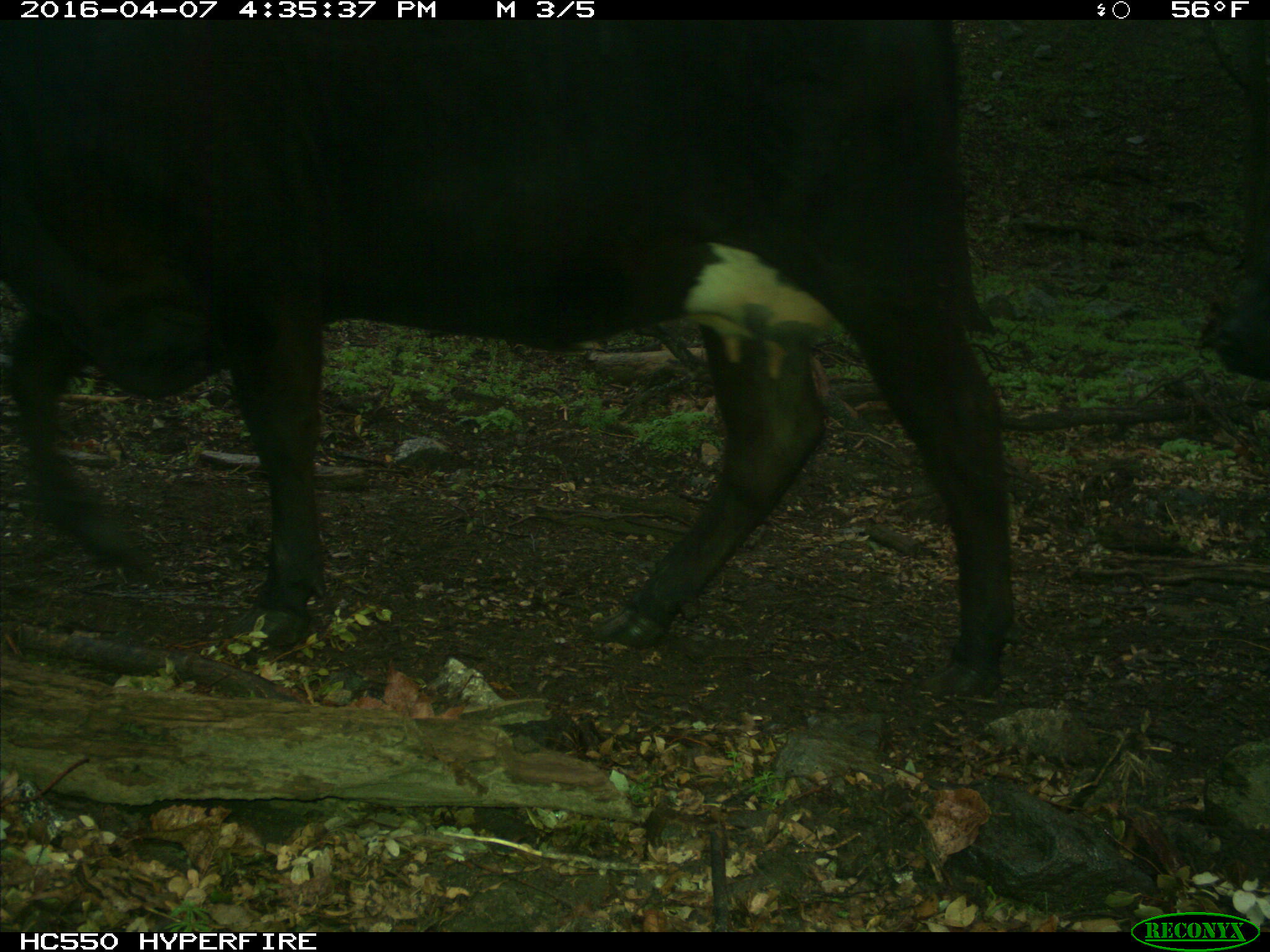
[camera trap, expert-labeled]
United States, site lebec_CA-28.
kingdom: Animalia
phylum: Chordata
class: Mammalia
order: Artiodactyla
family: Bovidae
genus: Bos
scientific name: Bos taurus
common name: domestic cow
Bos taurus (domestic cow).